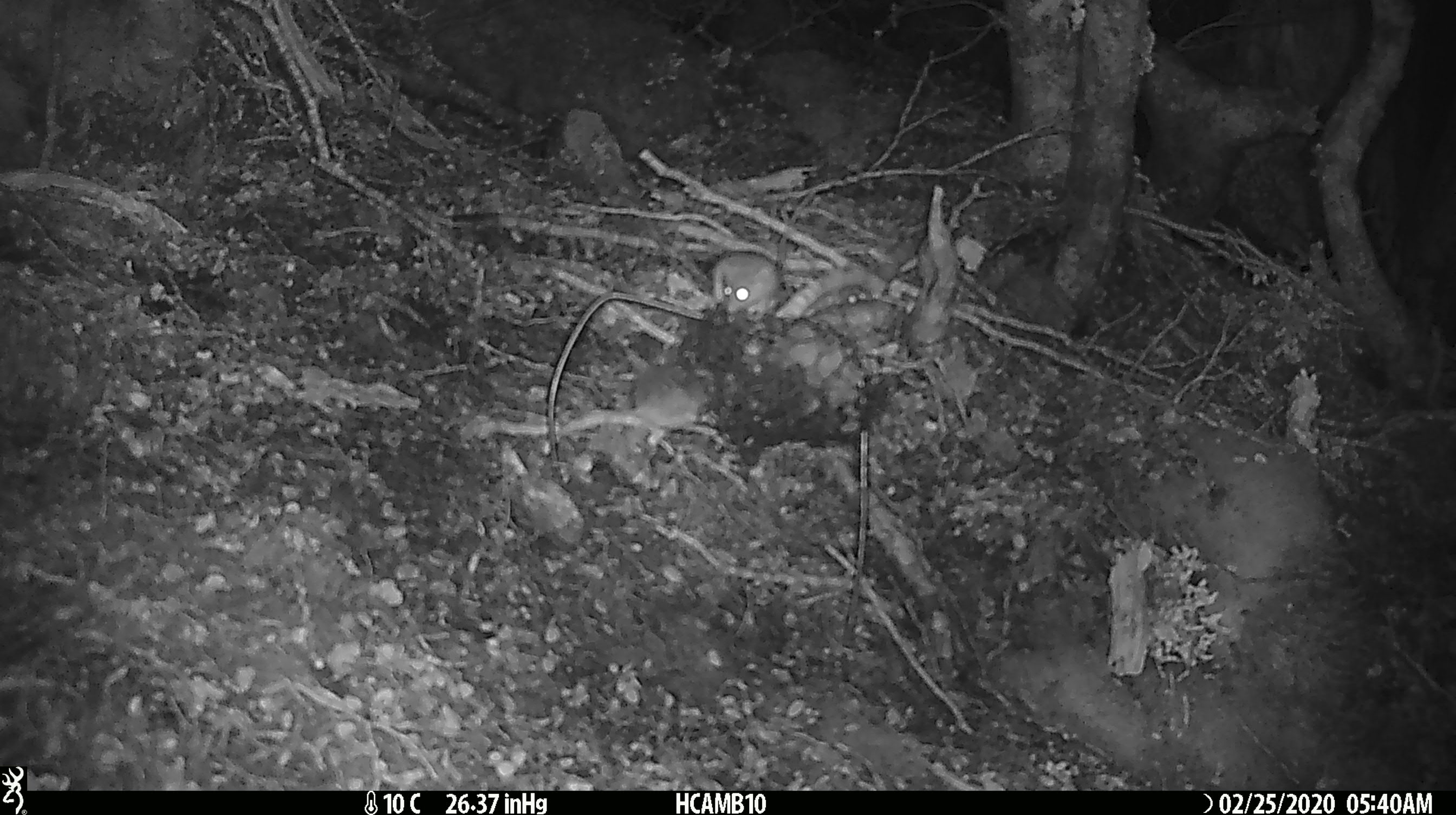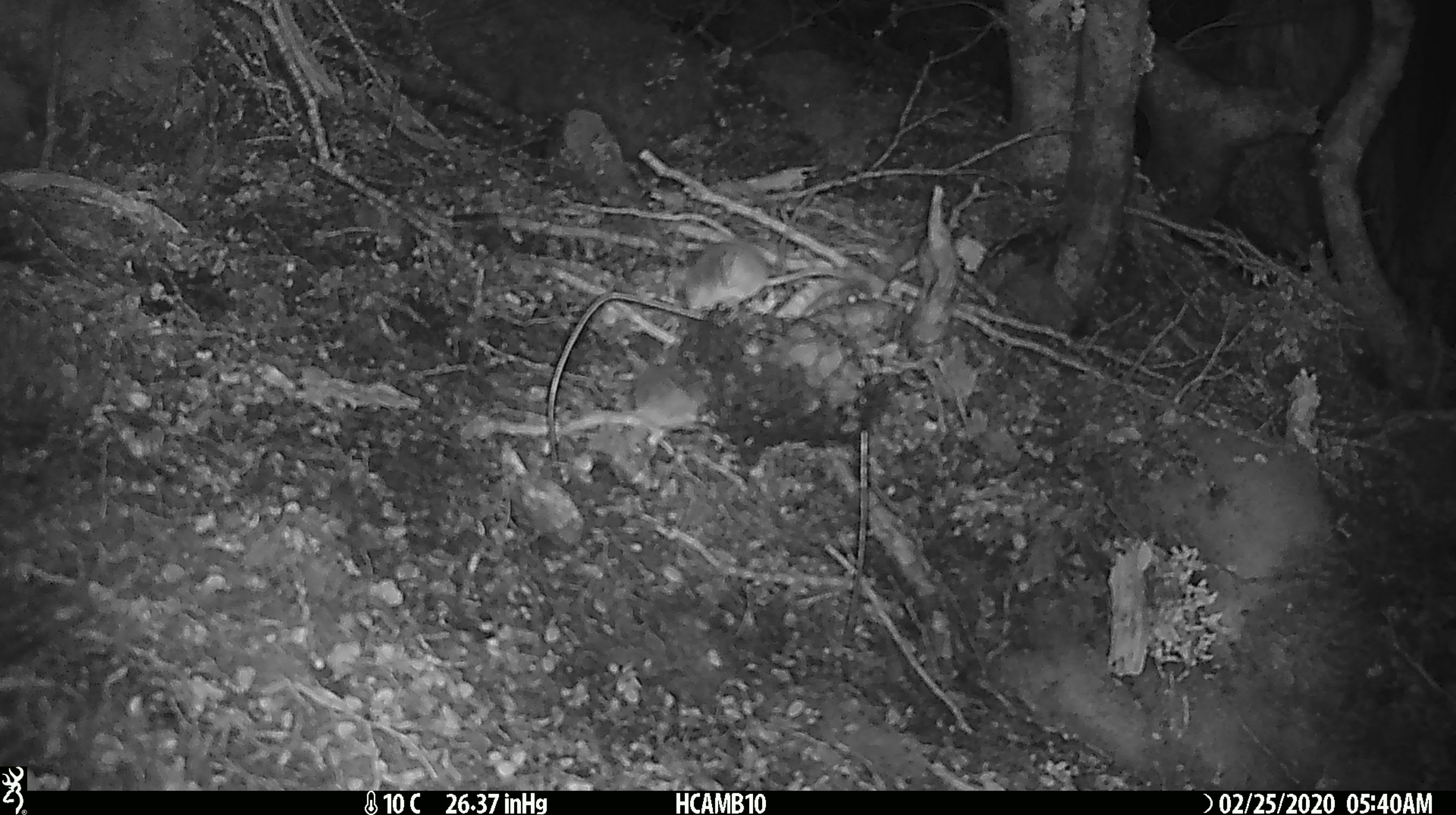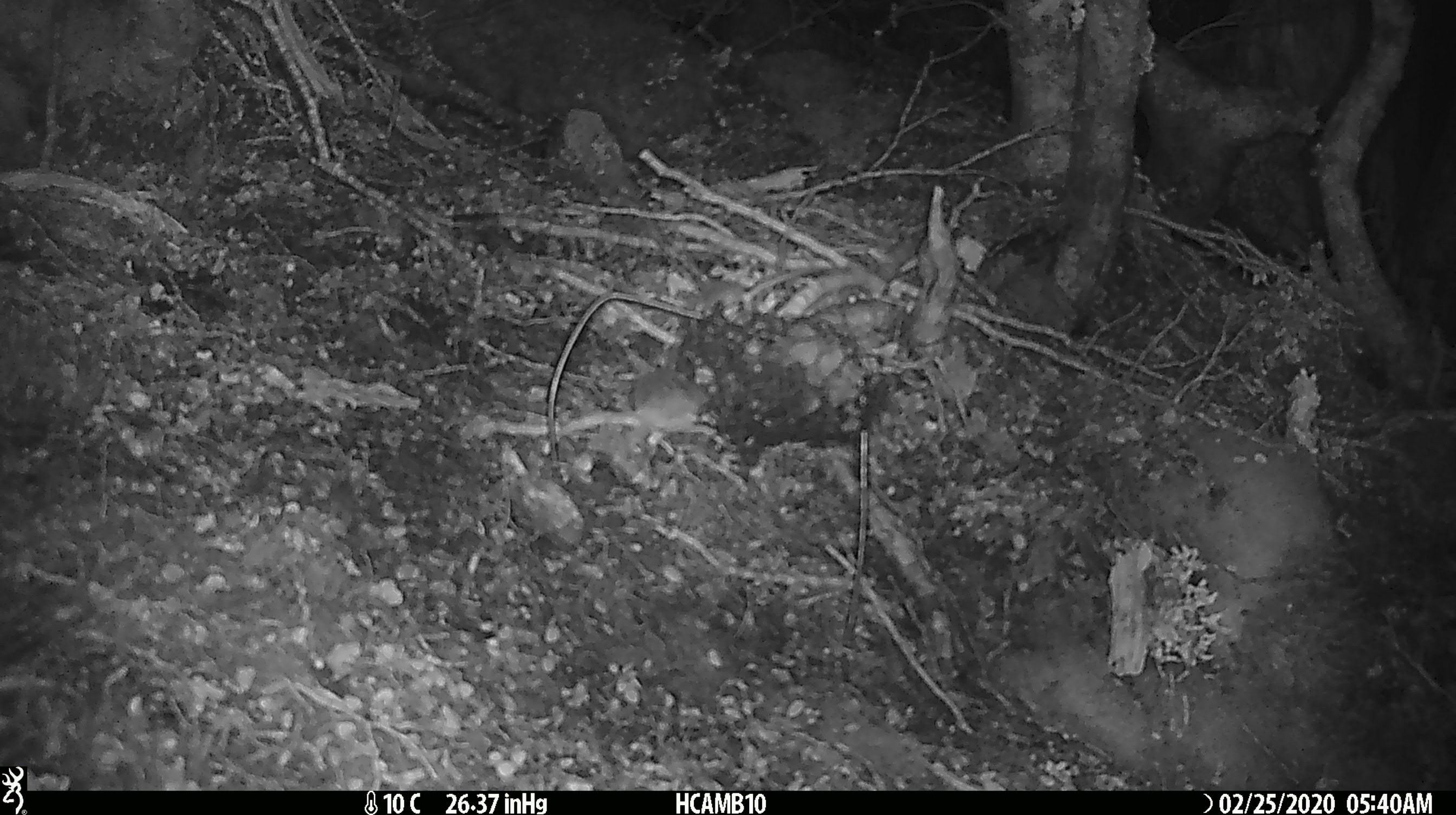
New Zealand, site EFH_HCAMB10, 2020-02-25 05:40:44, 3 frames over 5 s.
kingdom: Animalia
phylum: Chordata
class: Mammalia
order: Rodentia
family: Muridae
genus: Mus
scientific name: Mus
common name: mouse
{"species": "mouse (Mus)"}